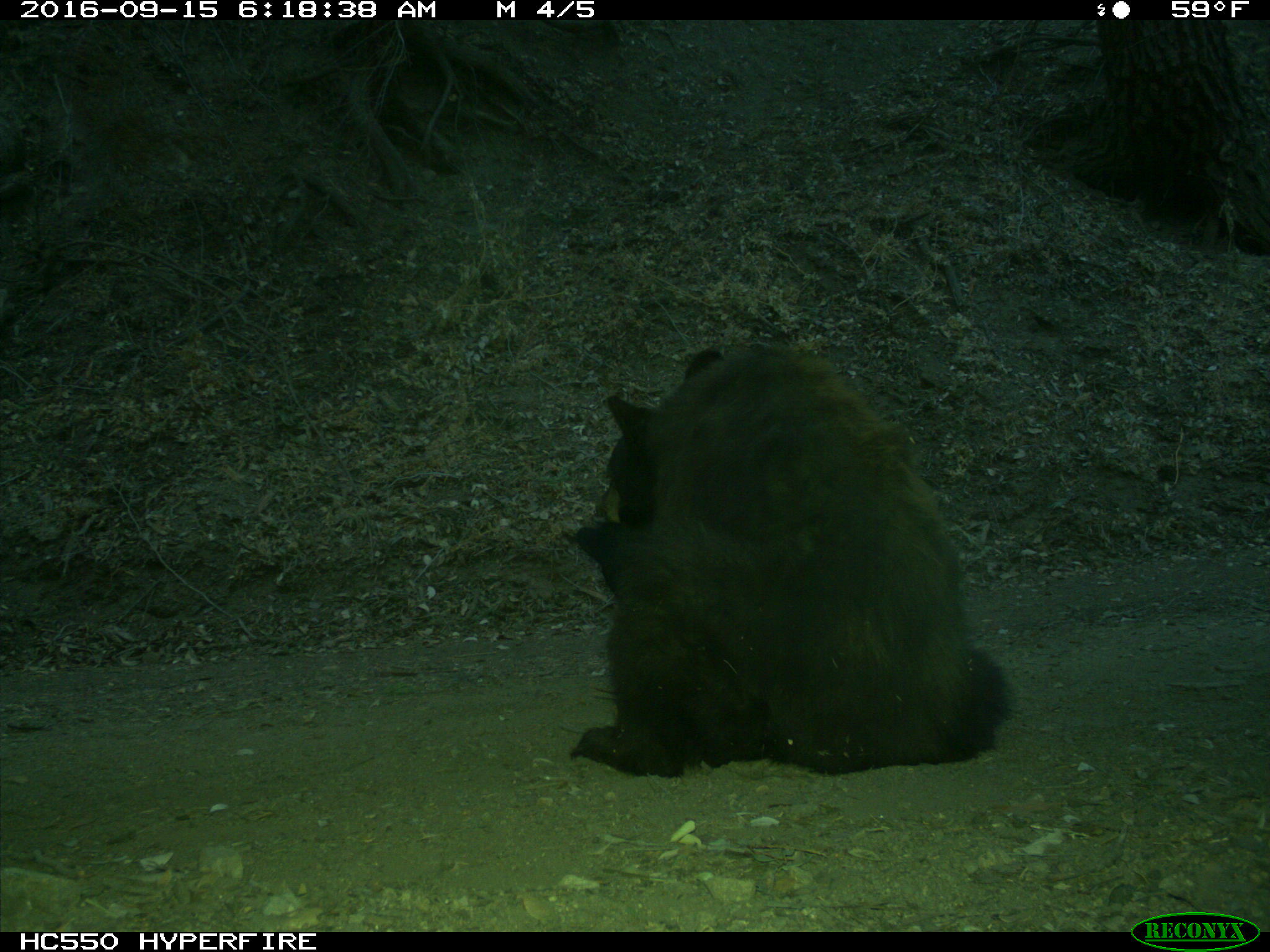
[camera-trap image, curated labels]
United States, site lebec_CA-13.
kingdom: Animalia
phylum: Chordata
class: Mammalia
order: Carnivora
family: Ursidae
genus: Ursus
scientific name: Ursus americanus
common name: american black bear